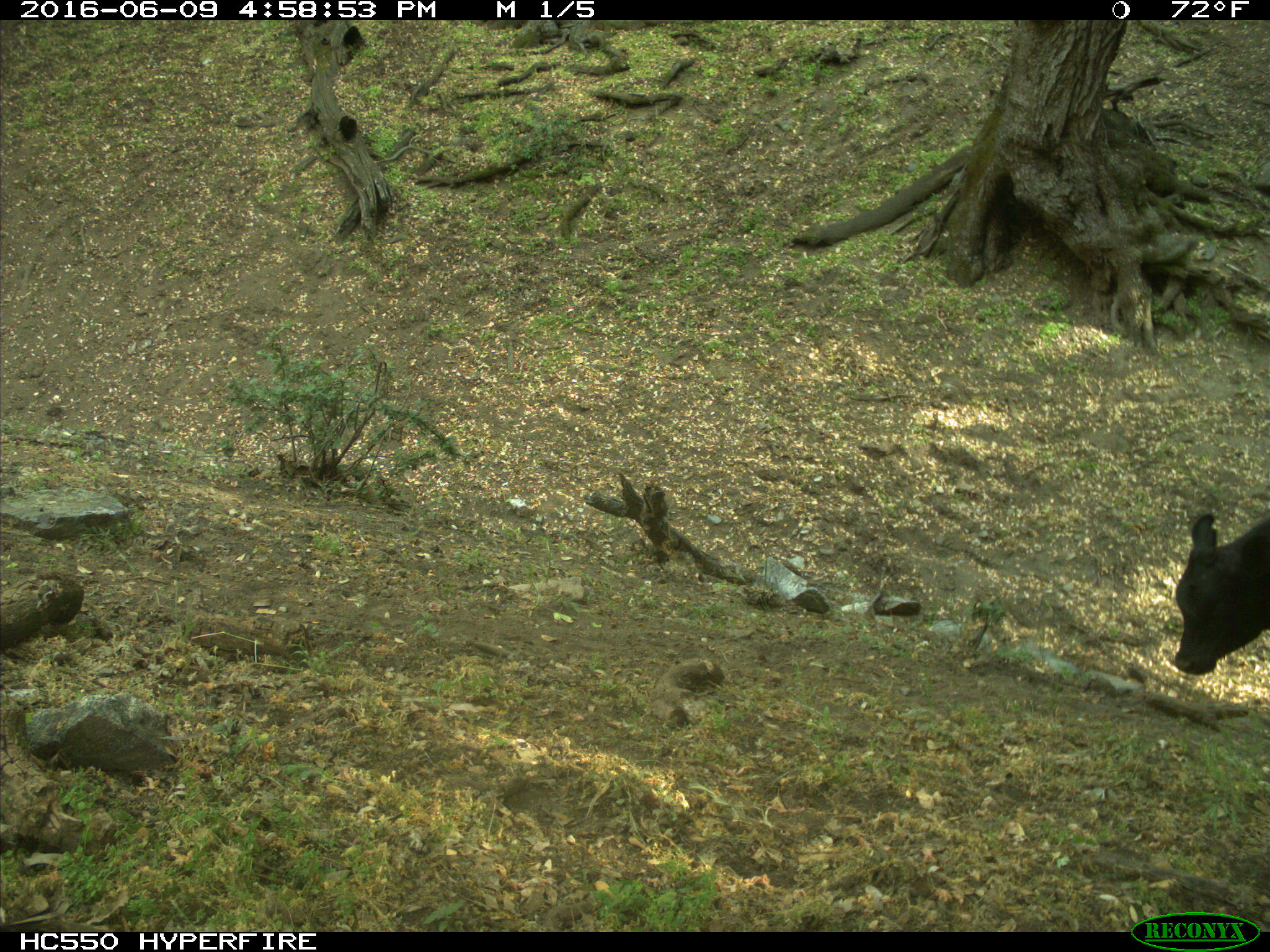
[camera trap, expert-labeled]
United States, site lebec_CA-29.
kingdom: Animalia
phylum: Chordata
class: Mammalia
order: Artiodactyla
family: Bovidae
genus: Bos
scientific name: Bos taurus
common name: domestic cow